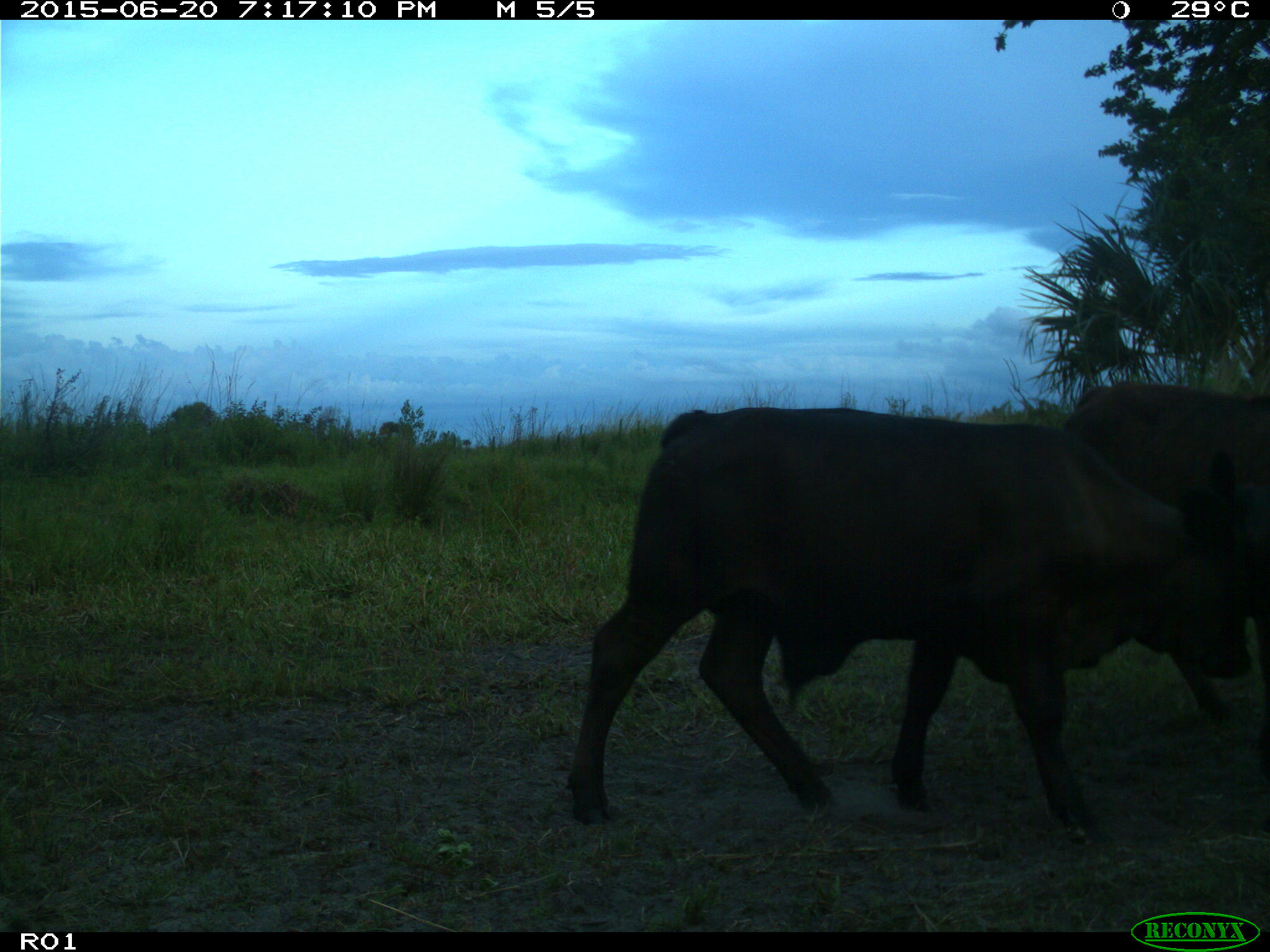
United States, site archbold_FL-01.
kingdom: Animalia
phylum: Chordata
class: Mammalia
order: Artiodactyla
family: Bovidae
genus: Bos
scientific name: Bos taurus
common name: domestic cow